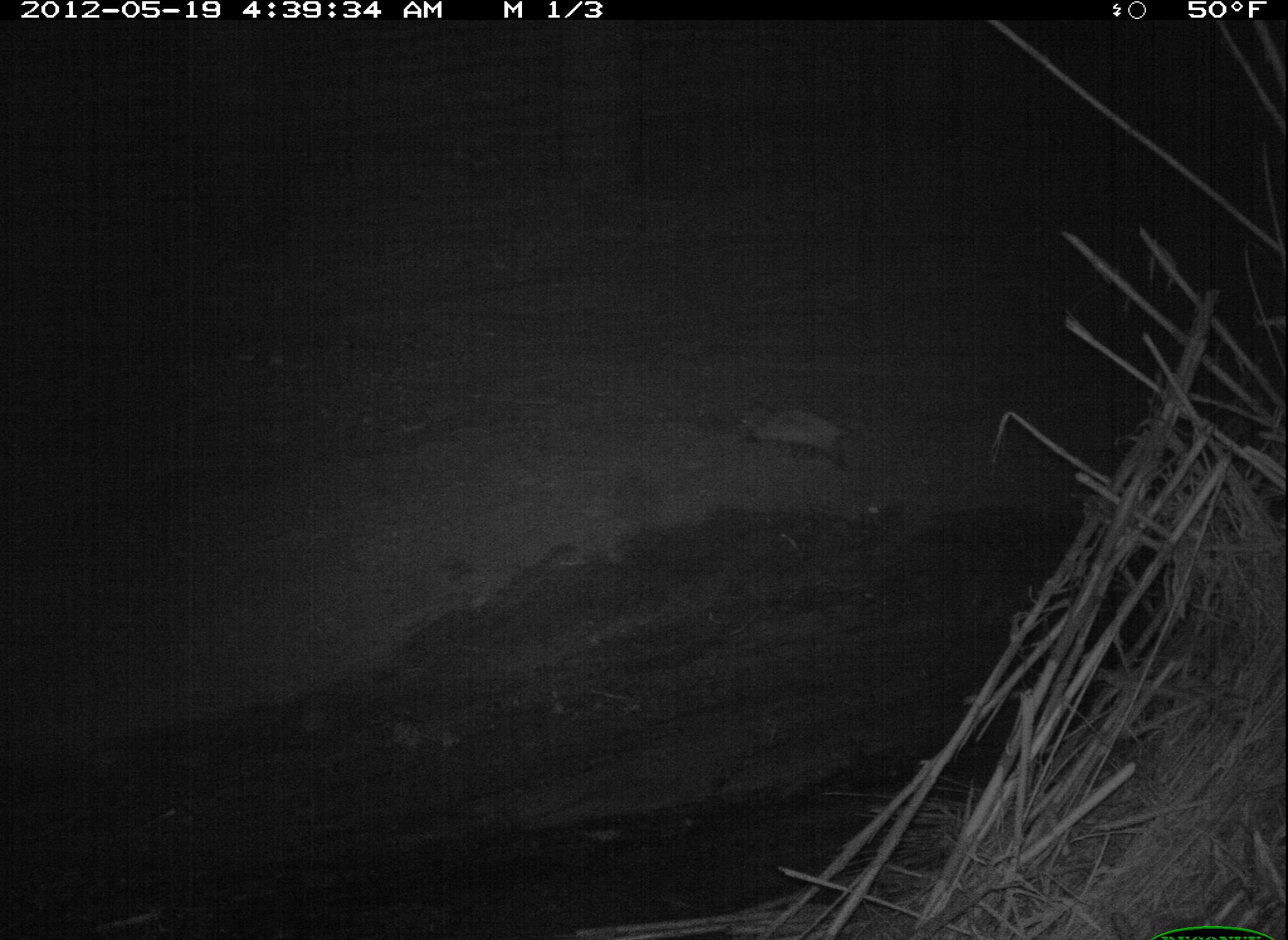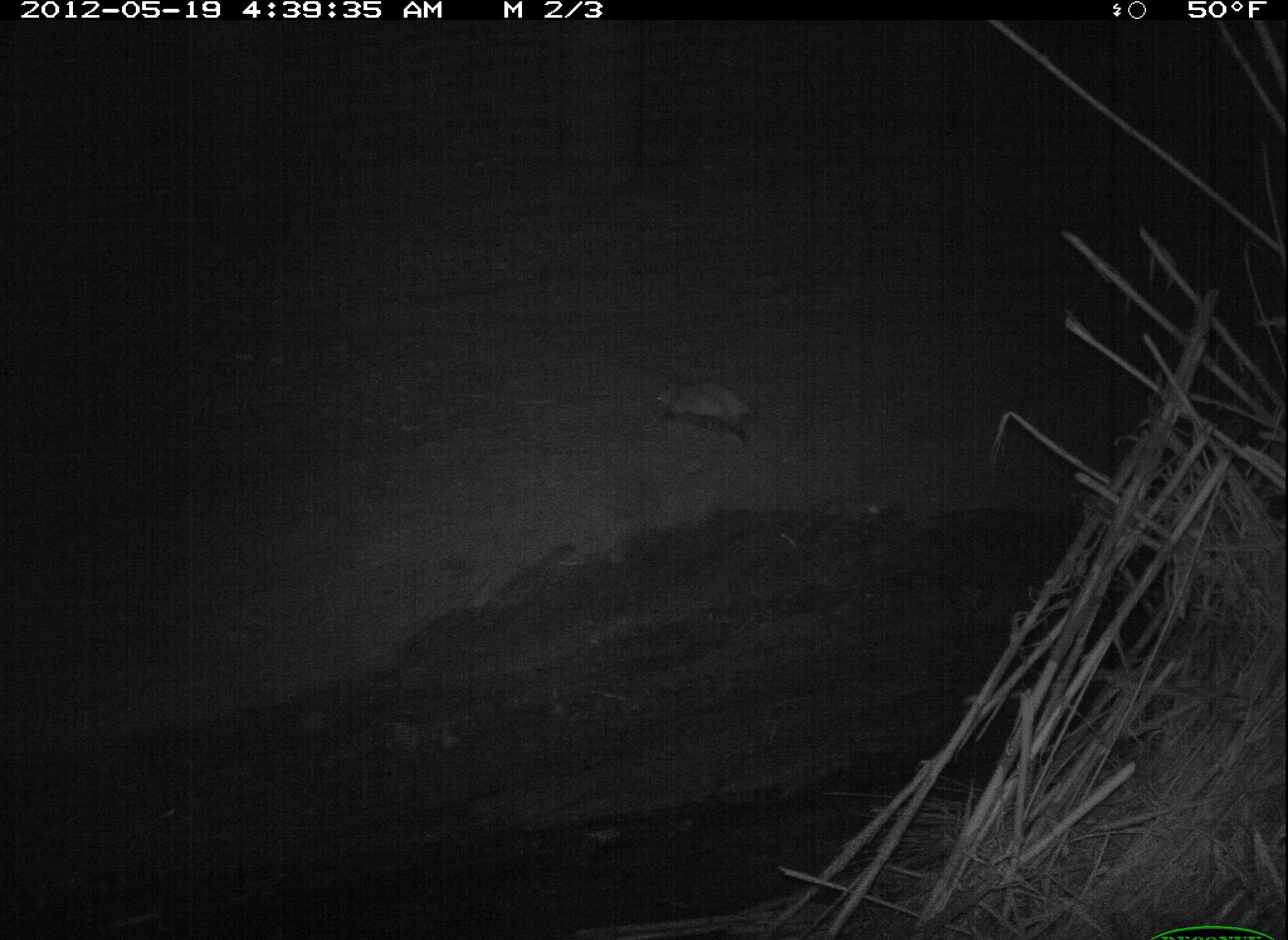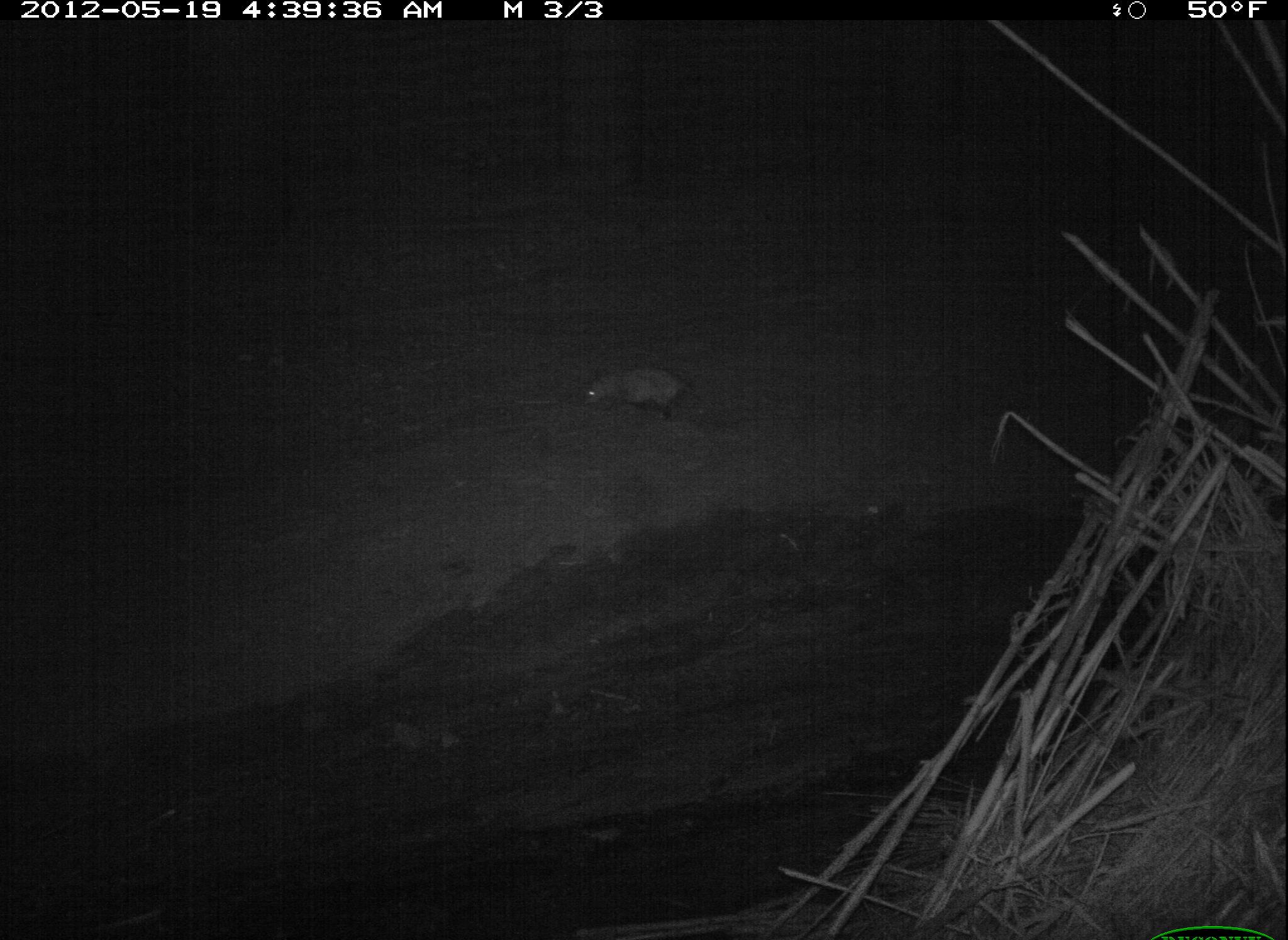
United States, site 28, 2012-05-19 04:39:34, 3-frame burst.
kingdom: Animalia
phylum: Chordata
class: Mammalia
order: Didelphimorphia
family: Didelphidae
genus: Didelphis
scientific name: Didelphis virginiana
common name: virginia opossum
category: opossum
Opossum (virginia opossum) (Didelphis virginiana).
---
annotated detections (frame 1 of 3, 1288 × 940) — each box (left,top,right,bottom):
opossum: (737,396,884,482)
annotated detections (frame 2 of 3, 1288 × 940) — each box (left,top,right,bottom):
opossum: (642,367,805,445)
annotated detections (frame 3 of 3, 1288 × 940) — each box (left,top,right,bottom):
opossum: (580,350,737,420)